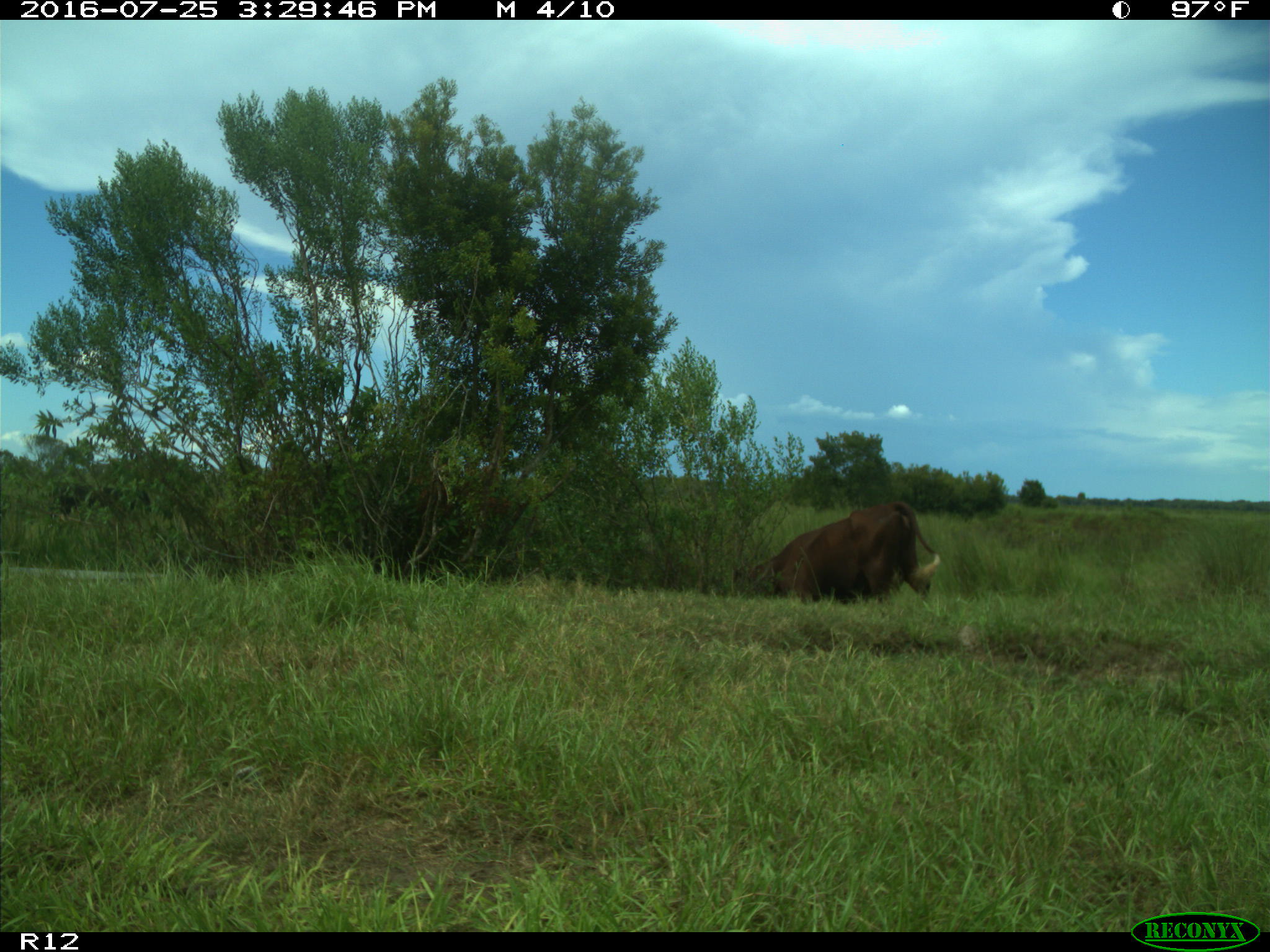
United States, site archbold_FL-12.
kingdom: Animalia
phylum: Chordata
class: Mammalia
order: Artiodactyla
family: Bovidae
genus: Bos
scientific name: Bos taurus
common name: domestic cow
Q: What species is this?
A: Bos taurus (domestic cow).